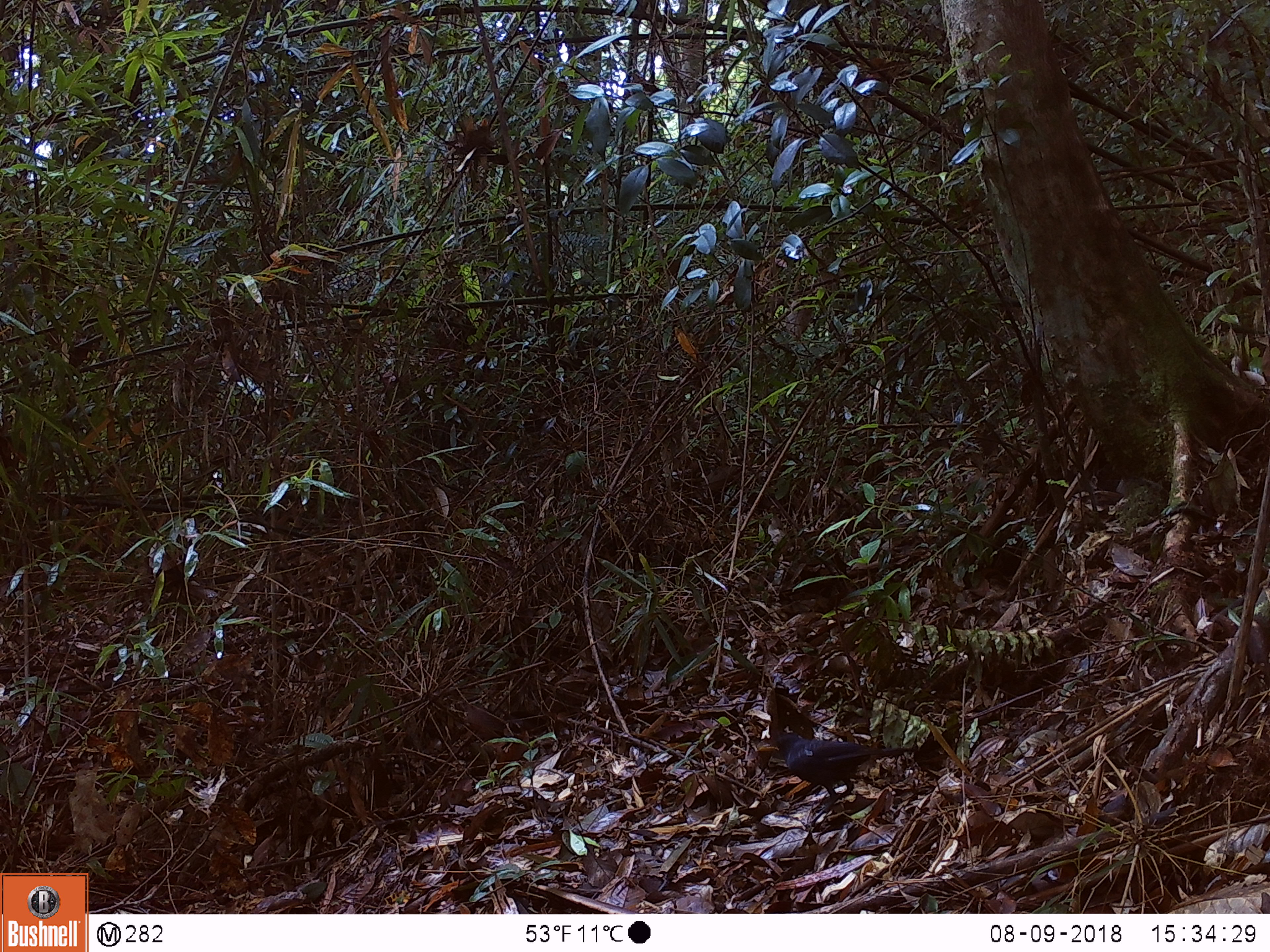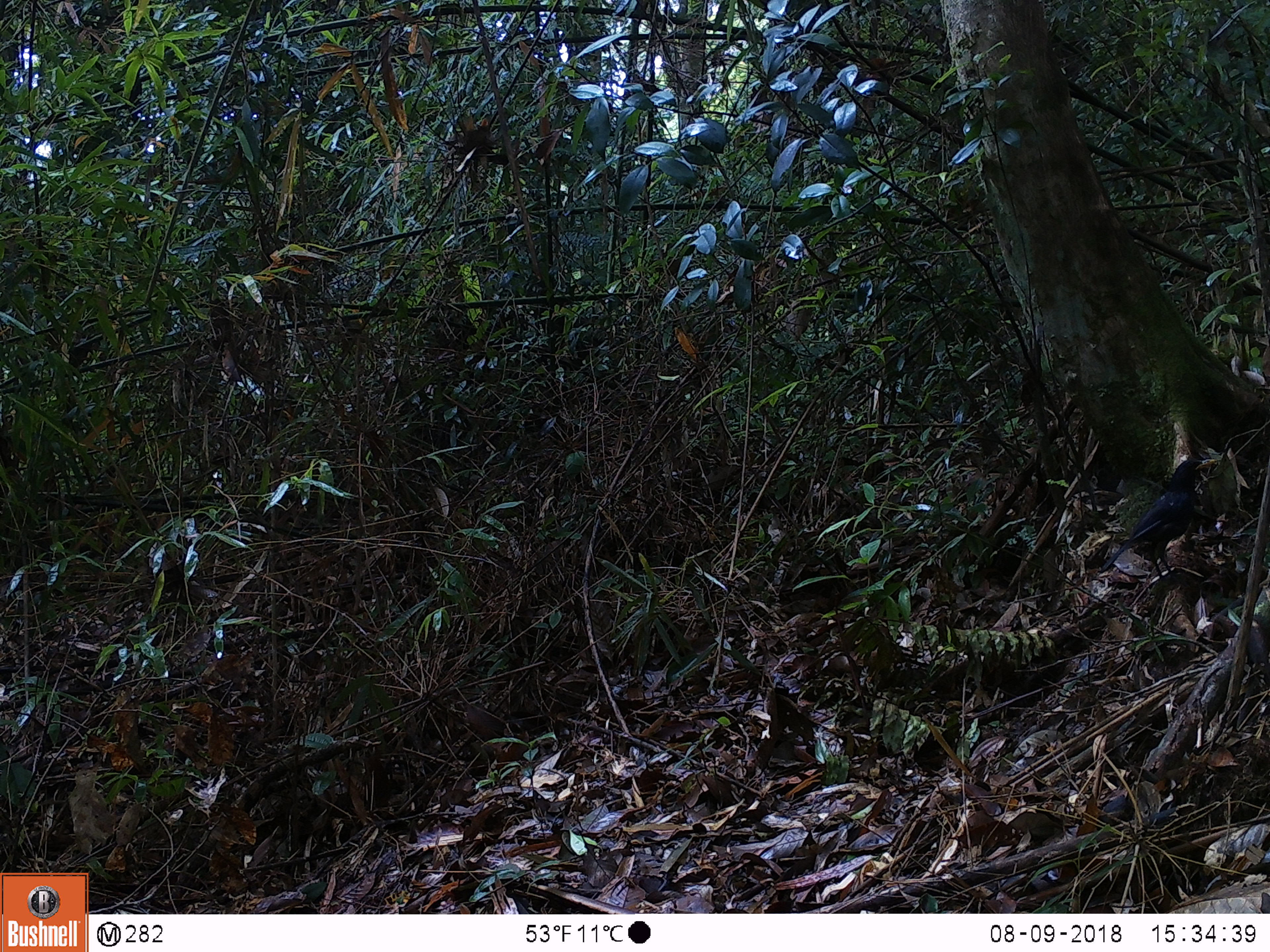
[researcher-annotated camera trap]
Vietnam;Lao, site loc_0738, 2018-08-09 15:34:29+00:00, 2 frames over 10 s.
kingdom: Animalia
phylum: Chordata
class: Aves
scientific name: Aves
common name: bird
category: unidentified bird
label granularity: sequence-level